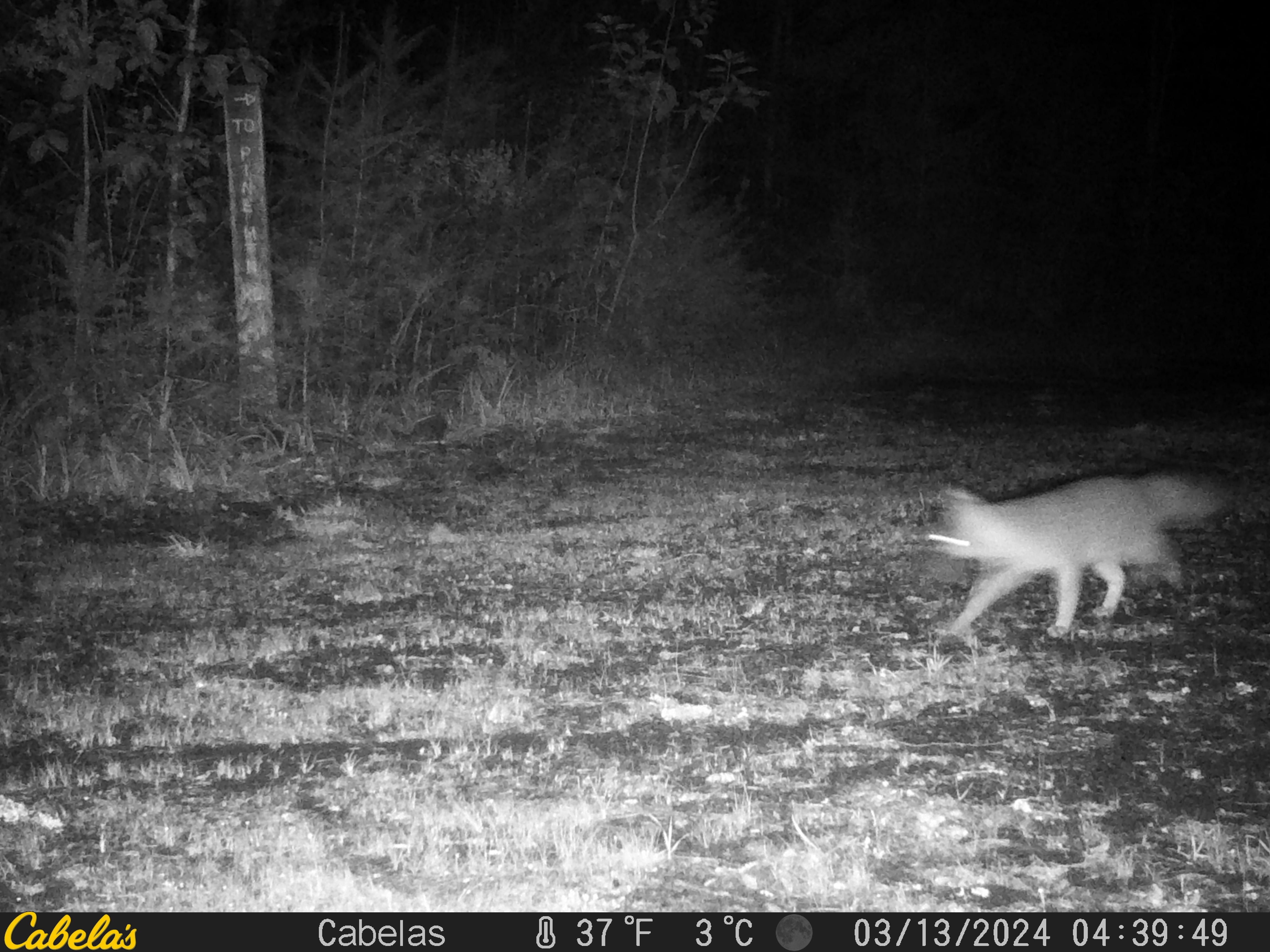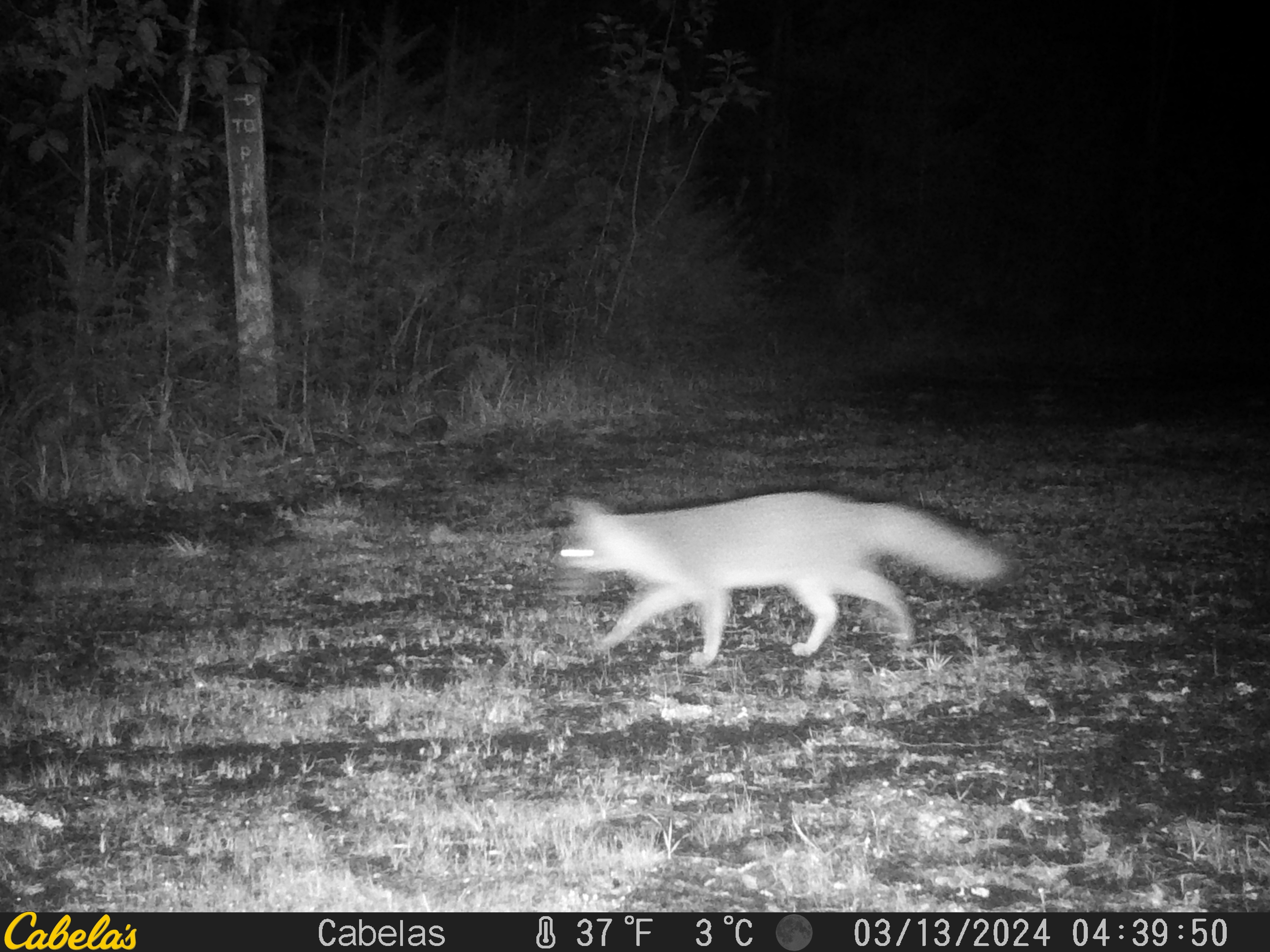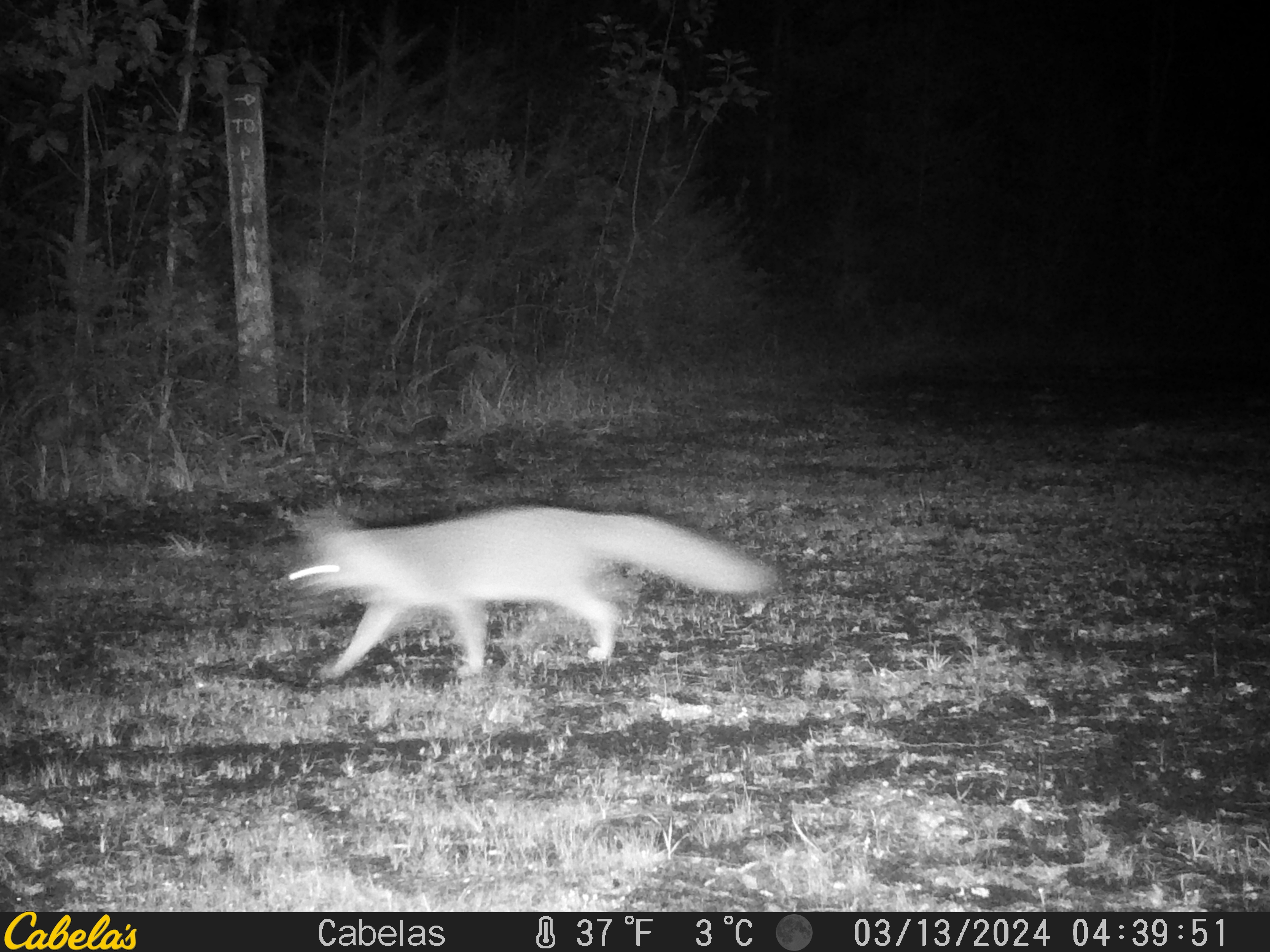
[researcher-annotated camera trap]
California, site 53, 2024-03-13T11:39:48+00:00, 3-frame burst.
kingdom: Animalia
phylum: Chordata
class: Mammalia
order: Carnivora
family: Canidae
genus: Urocyon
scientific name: Urocyon cinereoargenteus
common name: gray fox